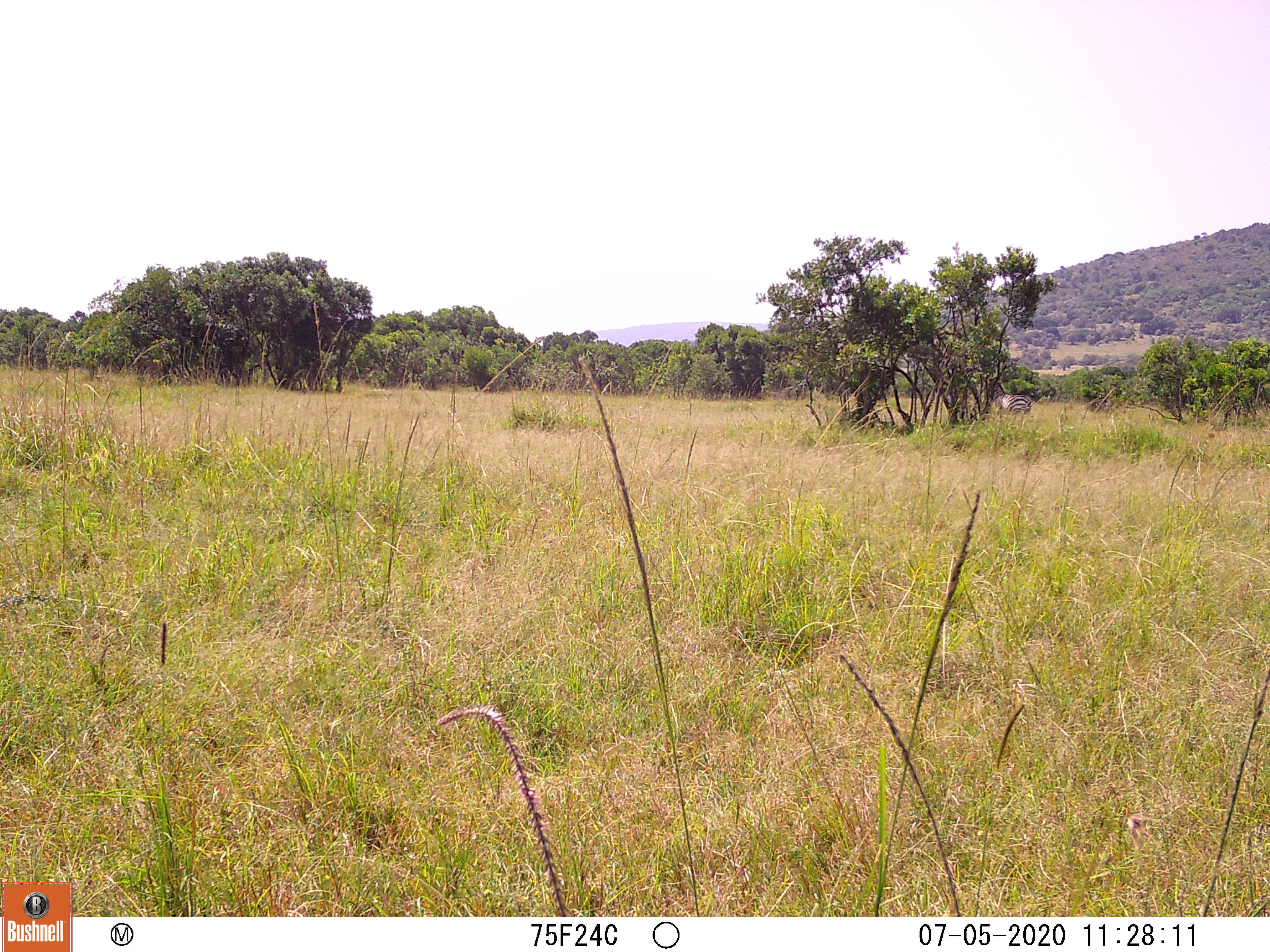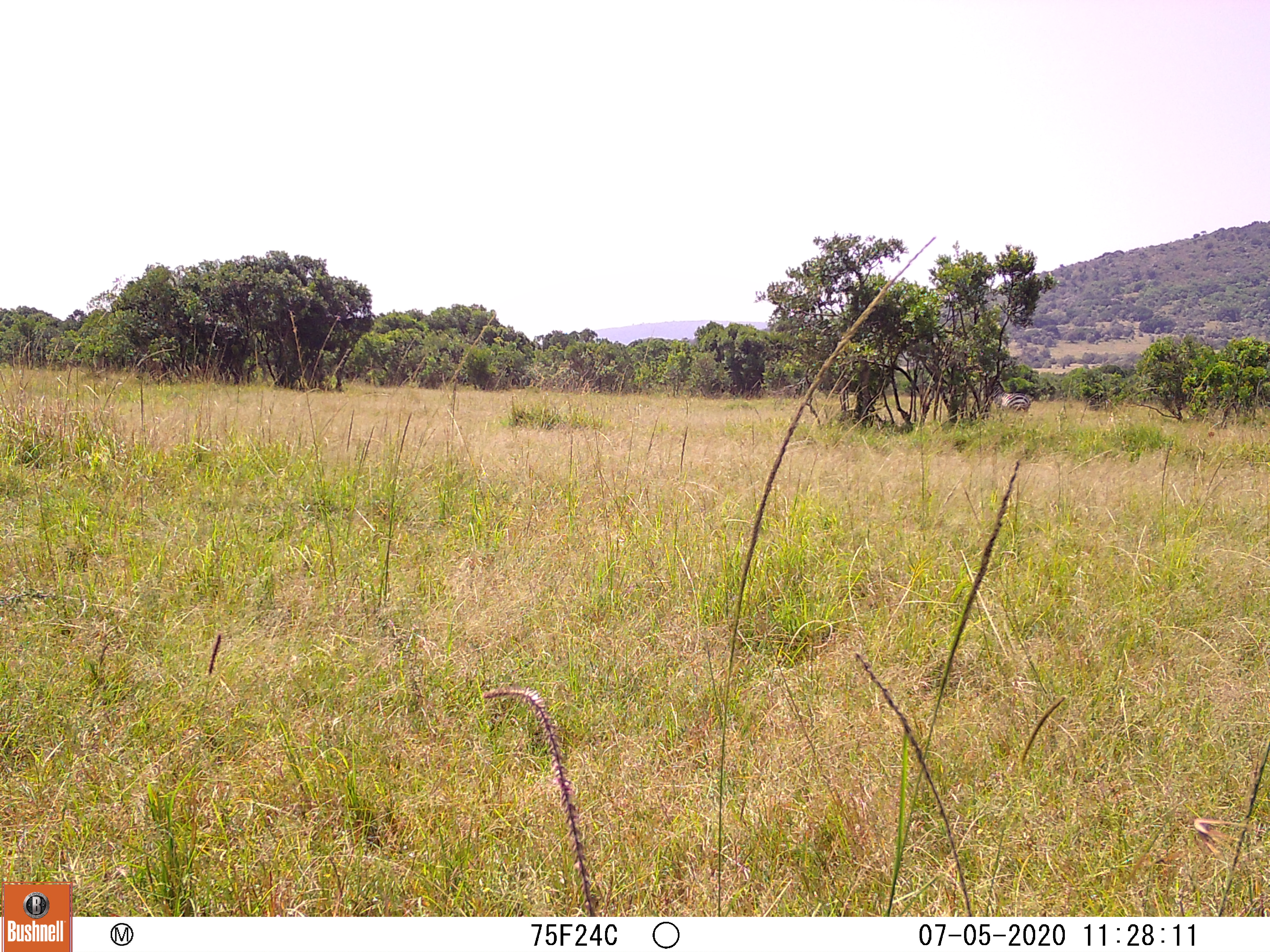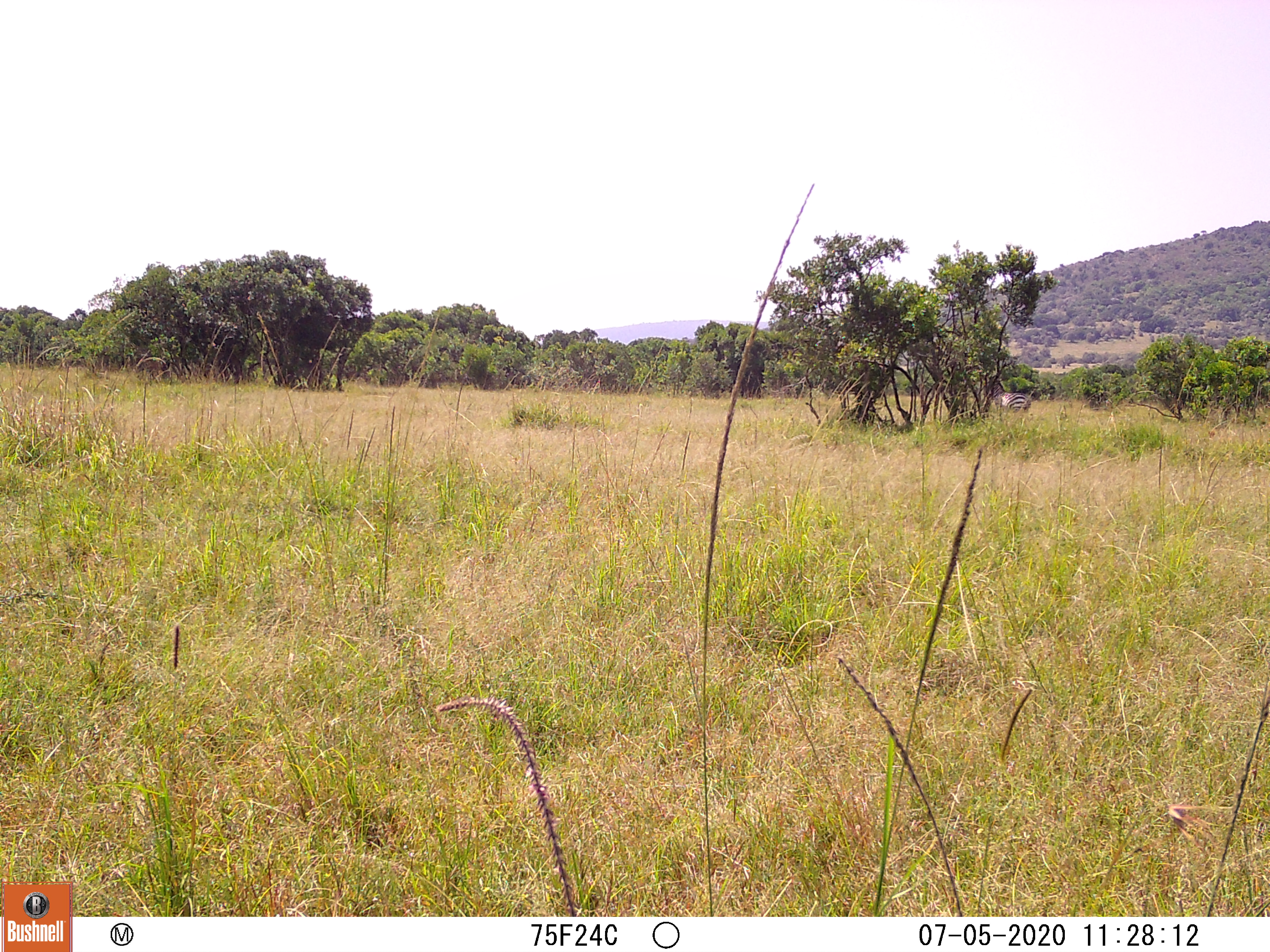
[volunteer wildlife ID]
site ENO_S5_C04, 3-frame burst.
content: unidentified animal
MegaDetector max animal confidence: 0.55